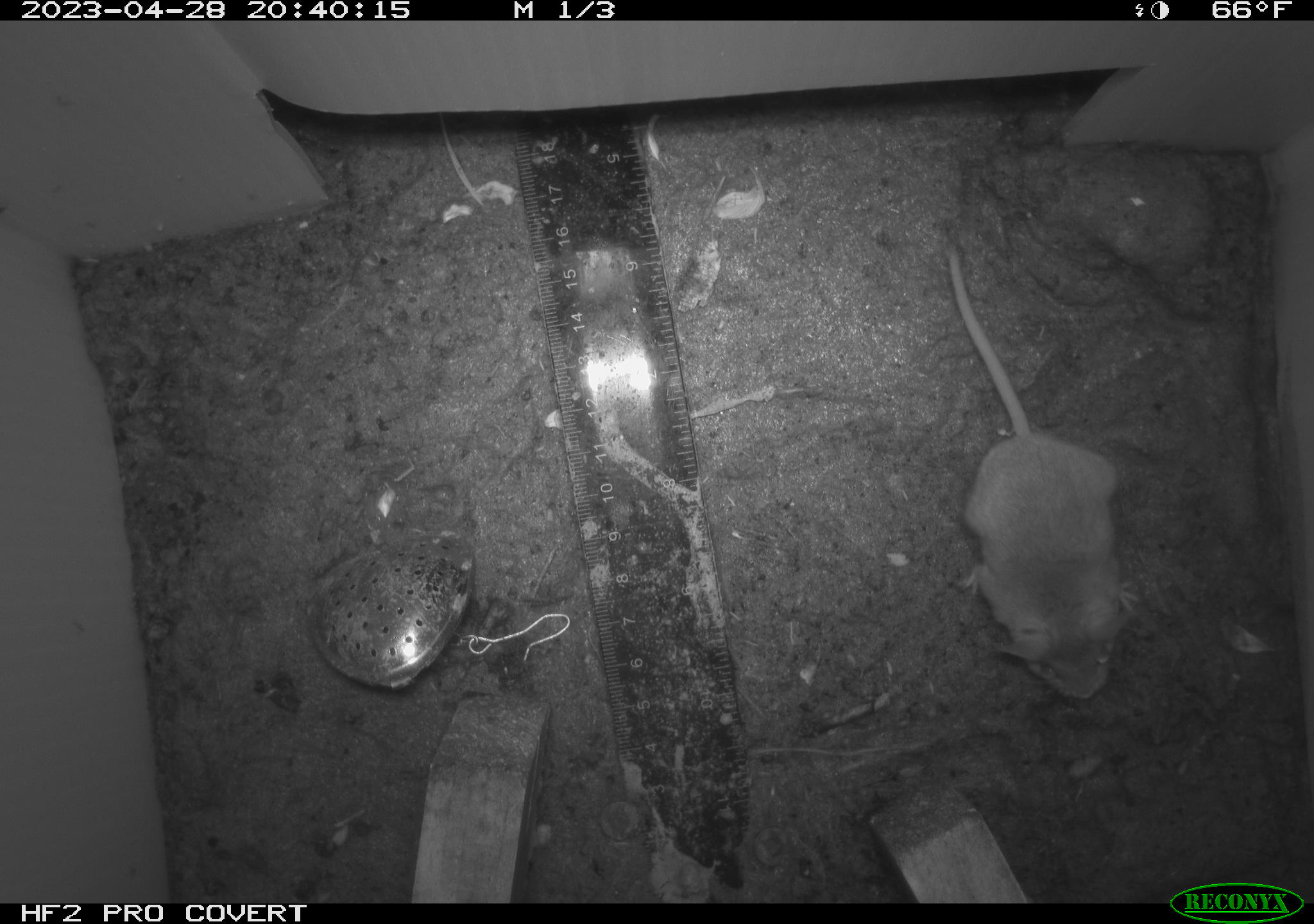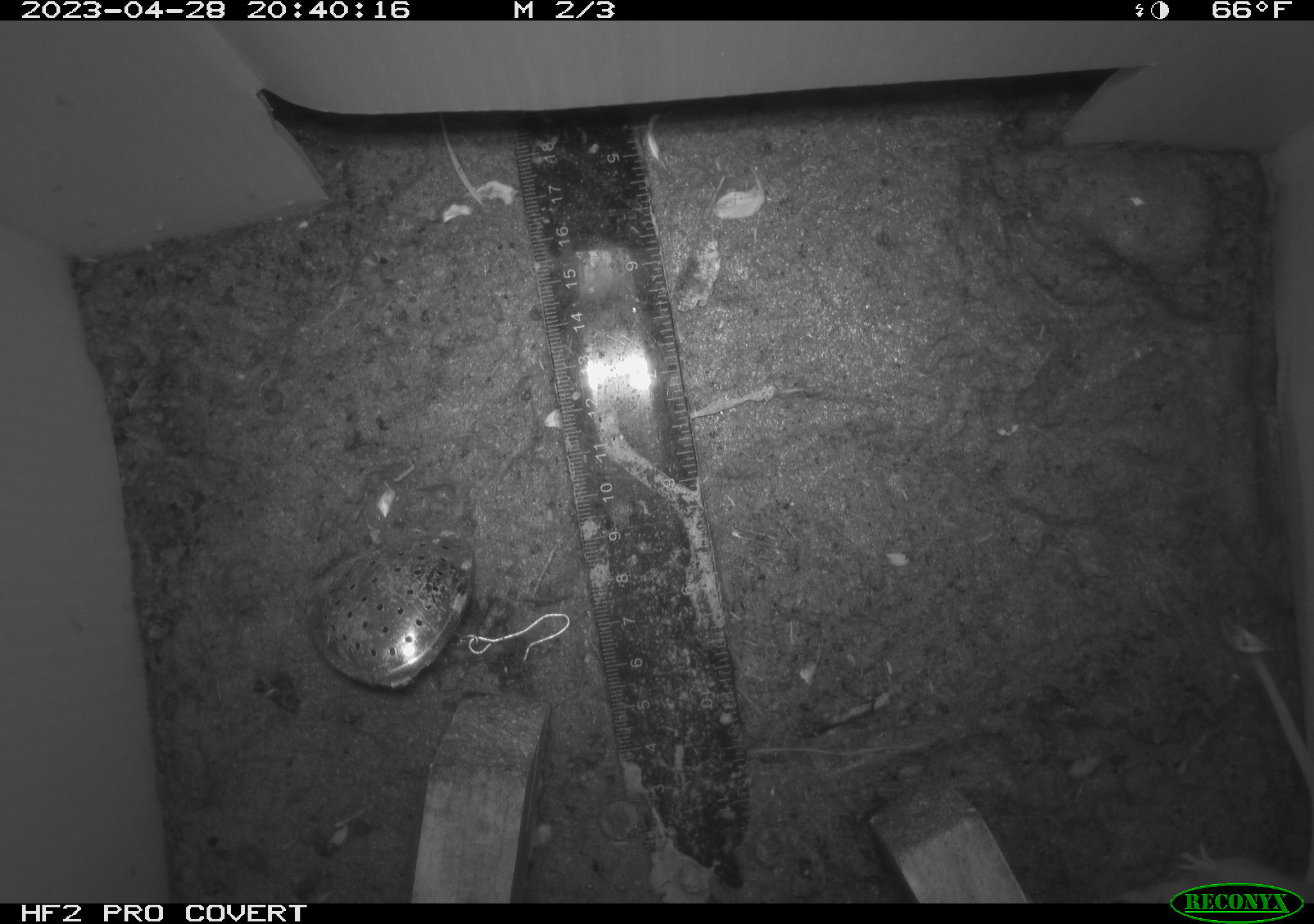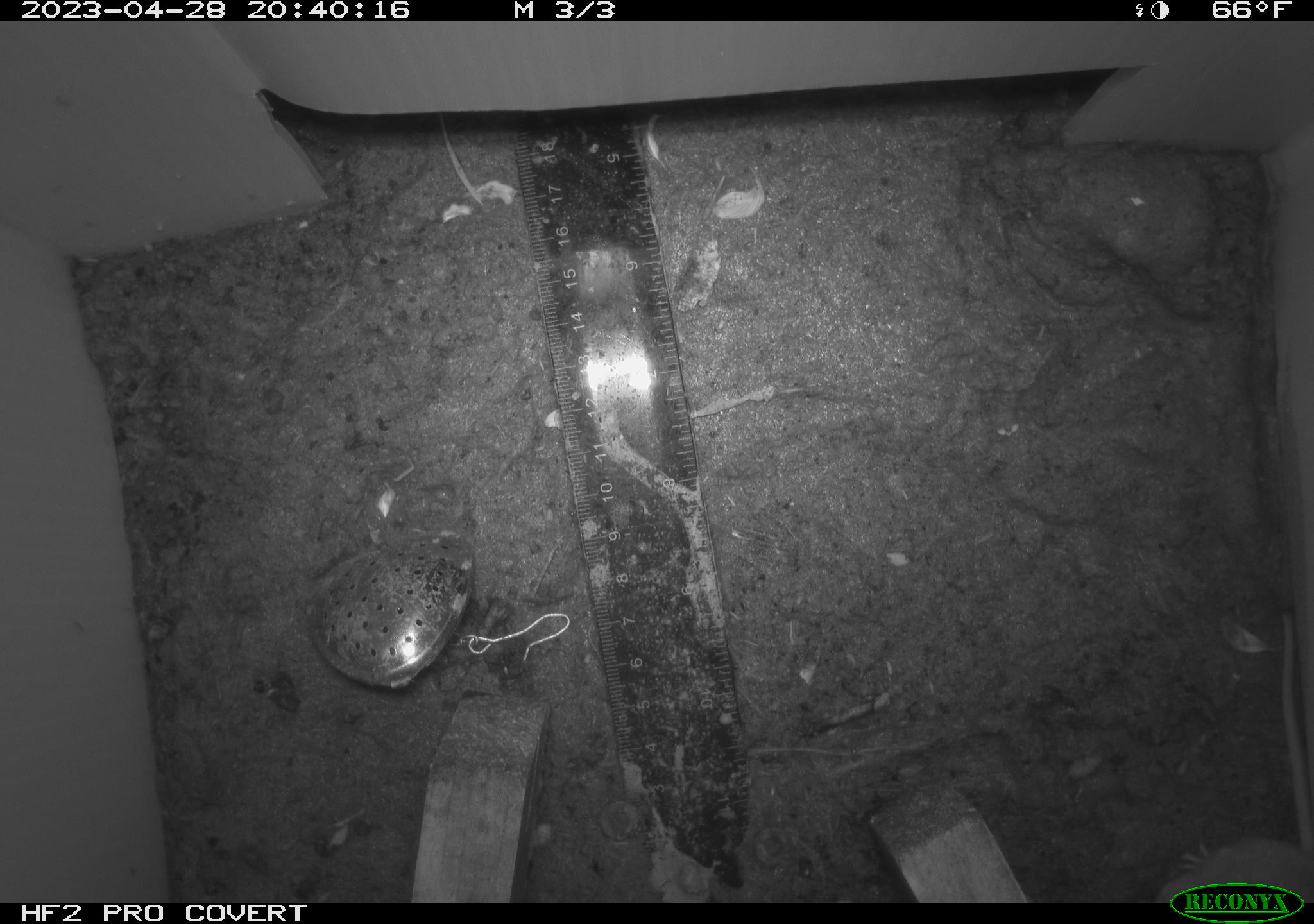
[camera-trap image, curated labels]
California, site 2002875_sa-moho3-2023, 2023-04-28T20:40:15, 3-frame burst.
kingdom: Animalia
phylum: Chordata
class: Mammalia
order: Rodentia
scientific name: Rodentia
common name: mouse species